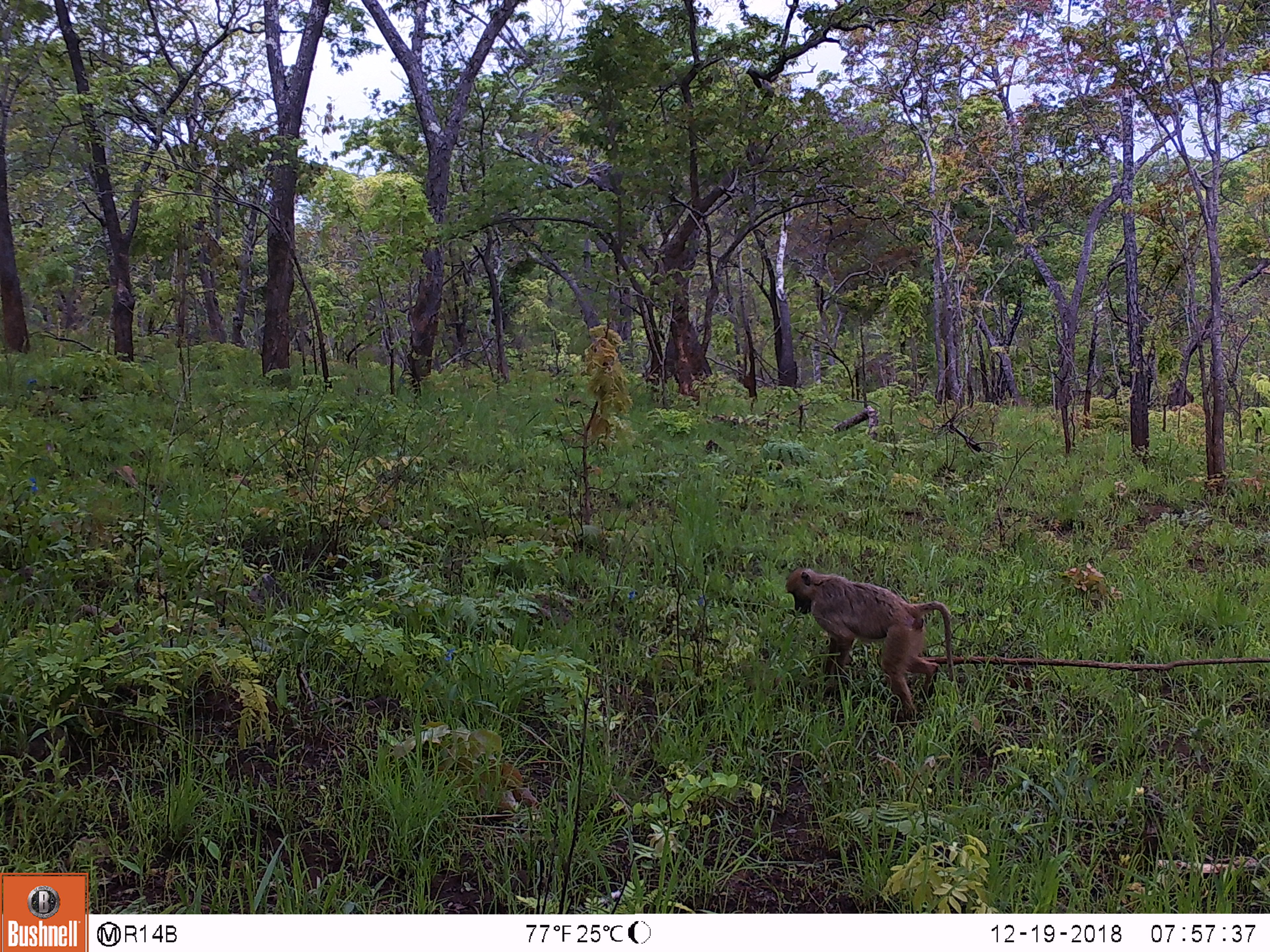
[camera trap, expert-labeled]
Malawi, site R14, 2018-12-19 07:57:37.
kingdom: Animalia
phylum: Chordata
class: Mammalia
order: Primates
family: Cercopithecidae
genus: Papio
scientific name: Papio cynocephalus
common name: yellow baboon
Yellow baboon (Papio cynocephalus), count 1.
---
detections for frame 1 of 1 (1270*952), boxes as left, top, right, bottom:
yellow baboon: 781, 561, 961, 736